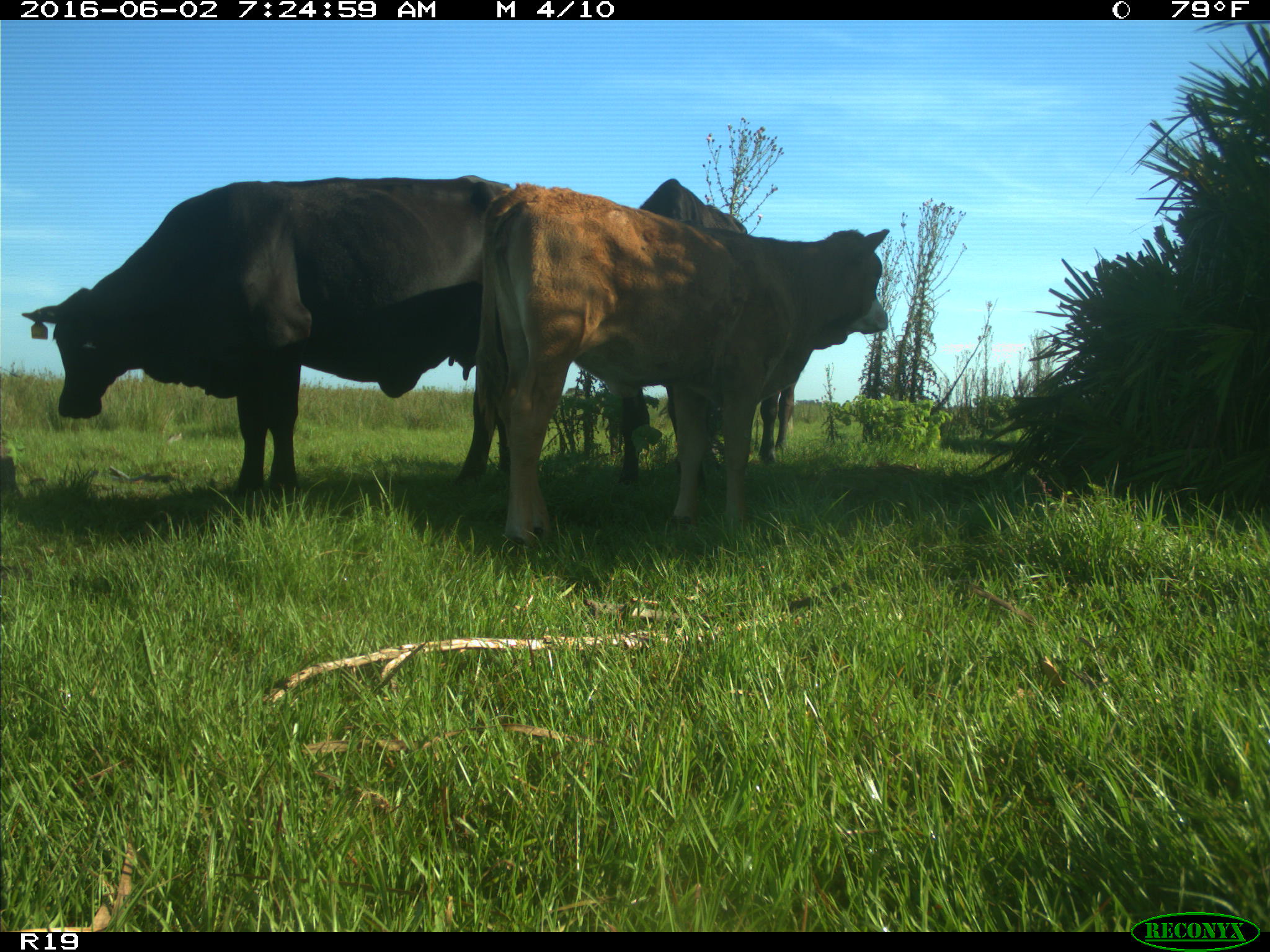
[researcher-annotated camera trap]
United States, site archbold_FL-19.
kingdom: Animalia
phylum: Chordata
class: Mammalia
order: Artiodactyla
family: Bovidae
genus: Bos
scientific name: Bos taurus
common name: domestic cow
Bos taurus (domestic cow).